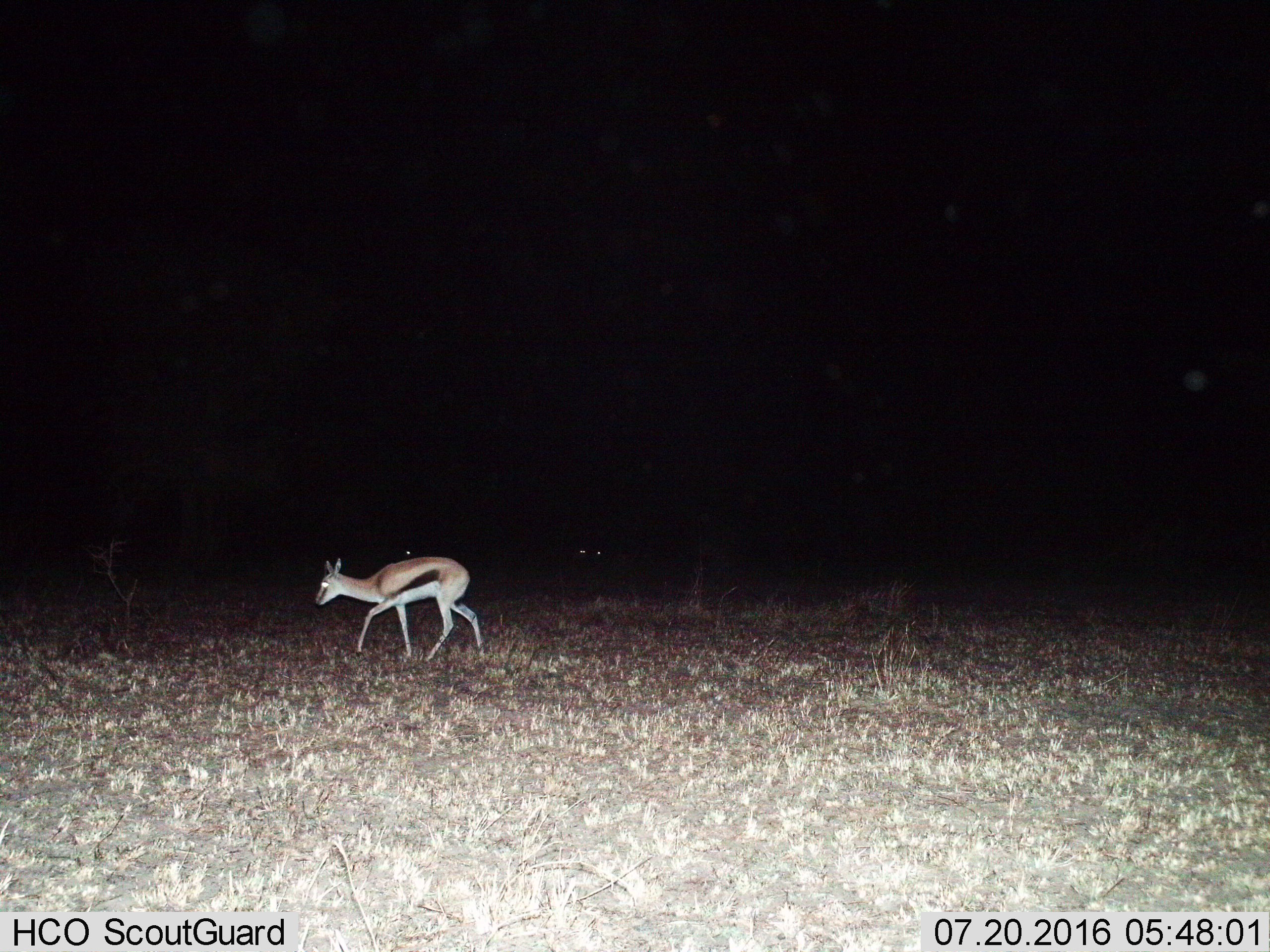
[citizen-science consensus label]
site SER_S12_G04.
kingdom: Animalia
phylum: Chordata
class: Mammalia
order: Artiodactyla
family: Bovidae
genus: Eudorcas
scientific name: Eudorcas thomsonii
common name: thomson's gazelle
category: gazellethomsons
Gazellethomsons (thomson's gazelle) (Eudorcas thomsonii), count 1. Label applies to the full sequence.